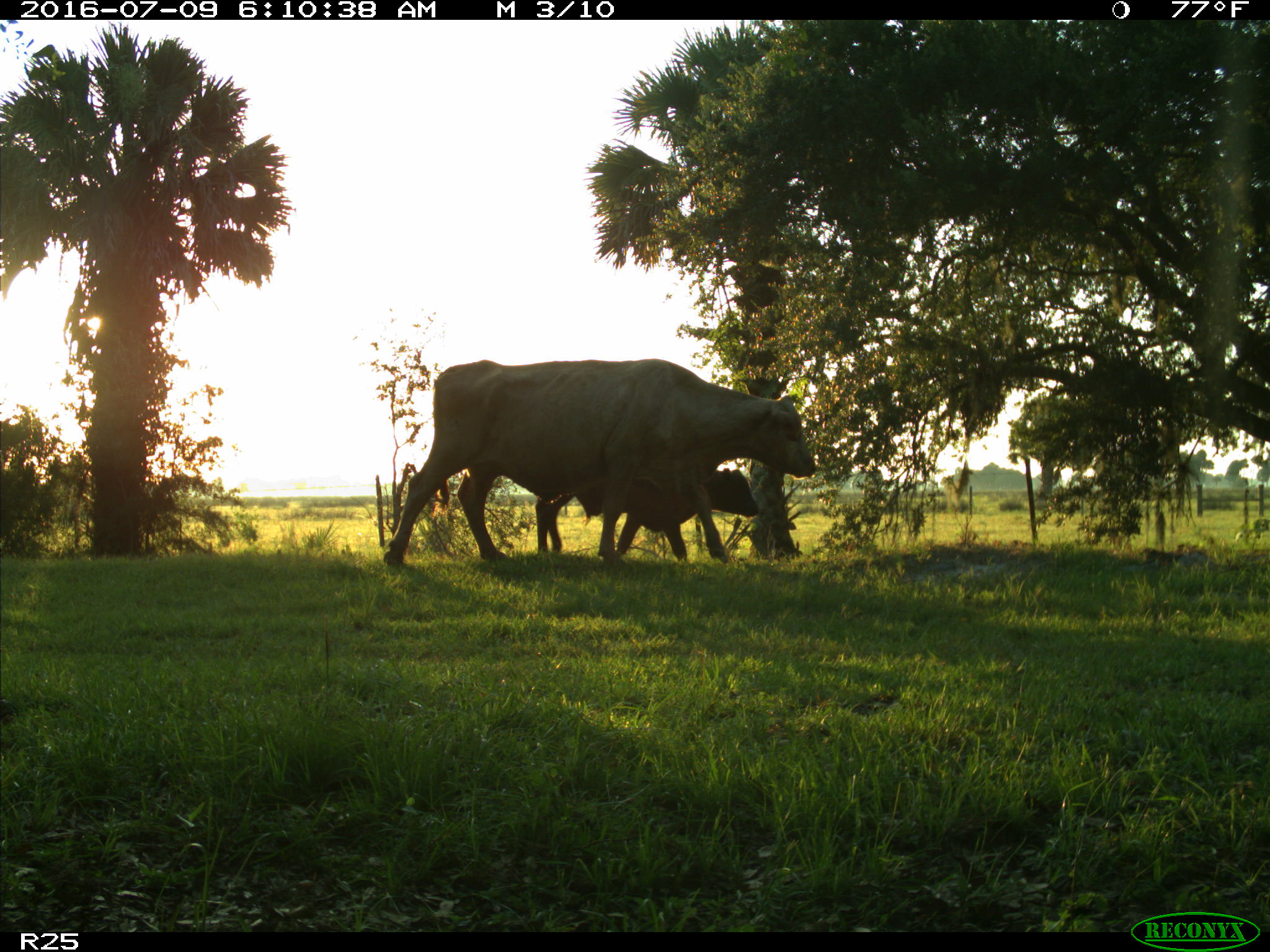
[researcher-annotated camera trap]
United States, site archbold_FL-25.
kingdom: Animalia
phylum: Chordata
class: Mammalia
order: Artiodactyla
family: Bovidae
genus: Bos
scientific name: Bos taurus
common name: domestic cow